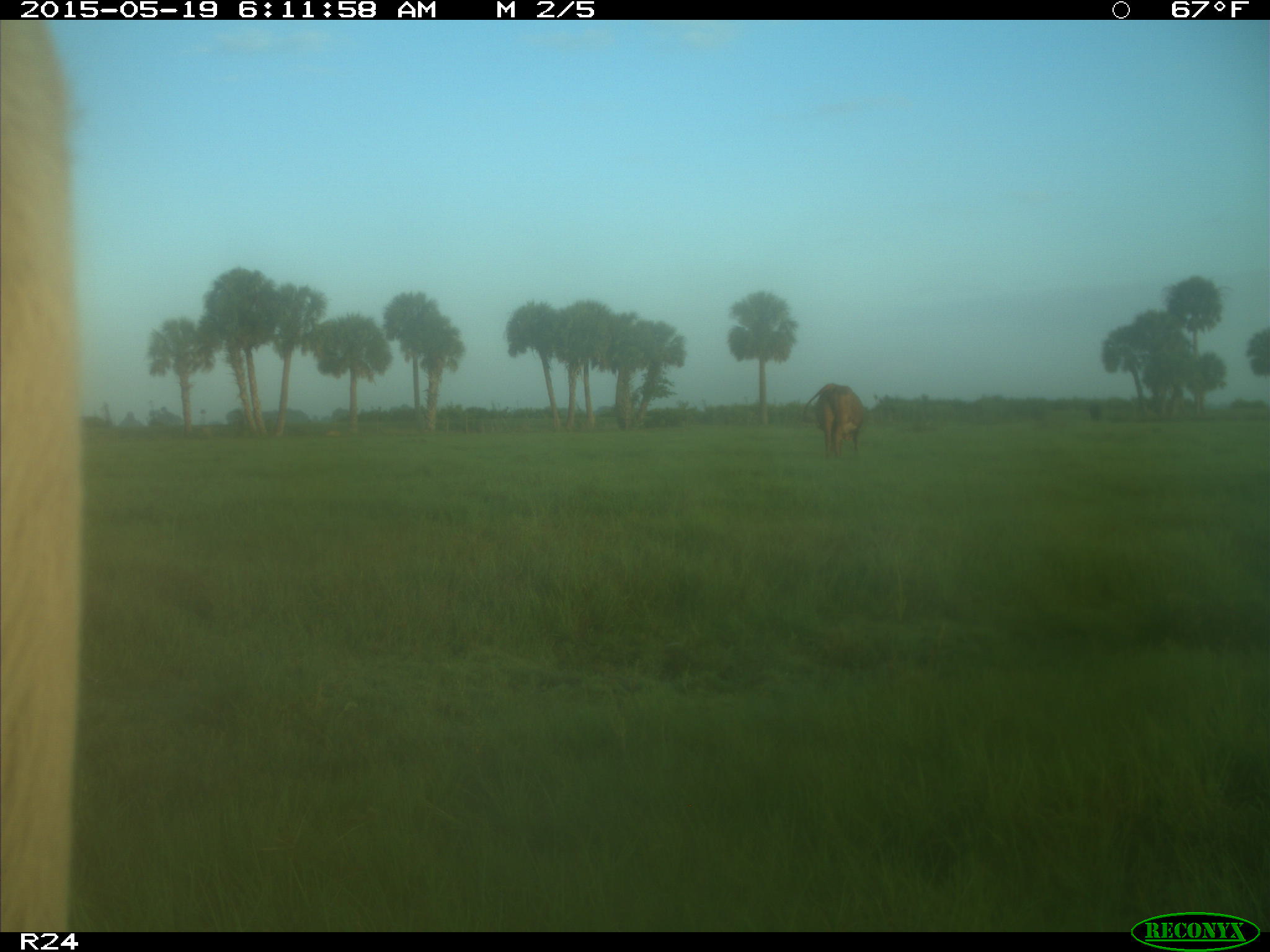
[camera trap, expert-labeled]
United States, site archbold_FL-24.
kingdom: Animalia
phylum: Chordata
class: Mammalia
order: Artiodactyla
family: Bovidae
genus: Bos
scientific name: Bos taurus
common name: domestic cow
Bos taurus (domestic cow).